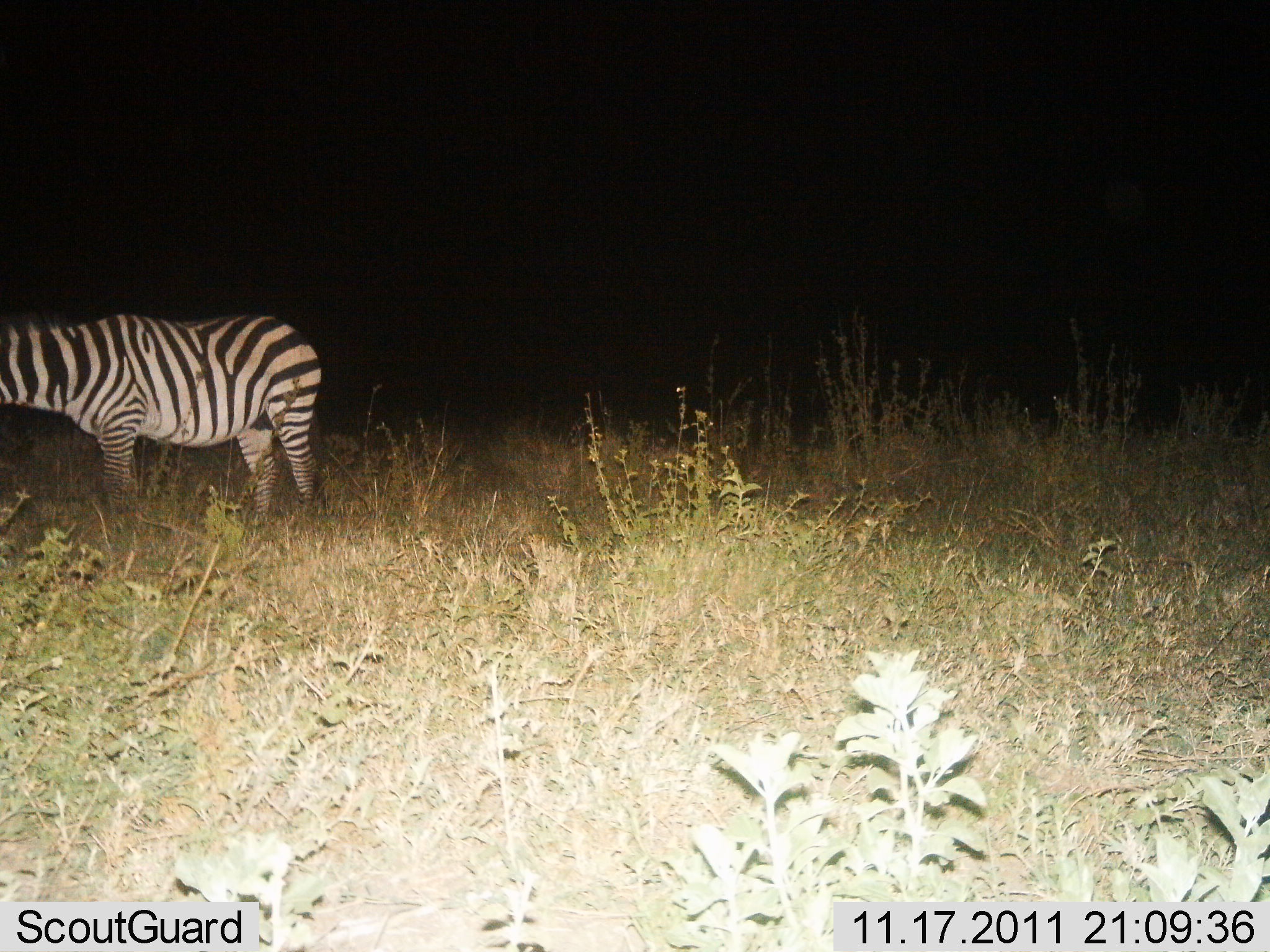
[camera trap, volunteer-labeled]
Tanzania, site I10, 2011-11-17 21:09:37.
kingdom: Animalia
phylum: Chordata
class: Mammalia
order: Perissodactyla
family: Equidae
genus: Equus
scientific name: Equus quagga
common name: plains zebra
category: zebra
Zebra (plains zebra) (Equus quagga), count 1. Behavior (volunteer vote fractions): standing 100%, resting 0%, moving 0%, interacting 0%. Young present (vote fraction): 0%. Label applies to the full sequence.